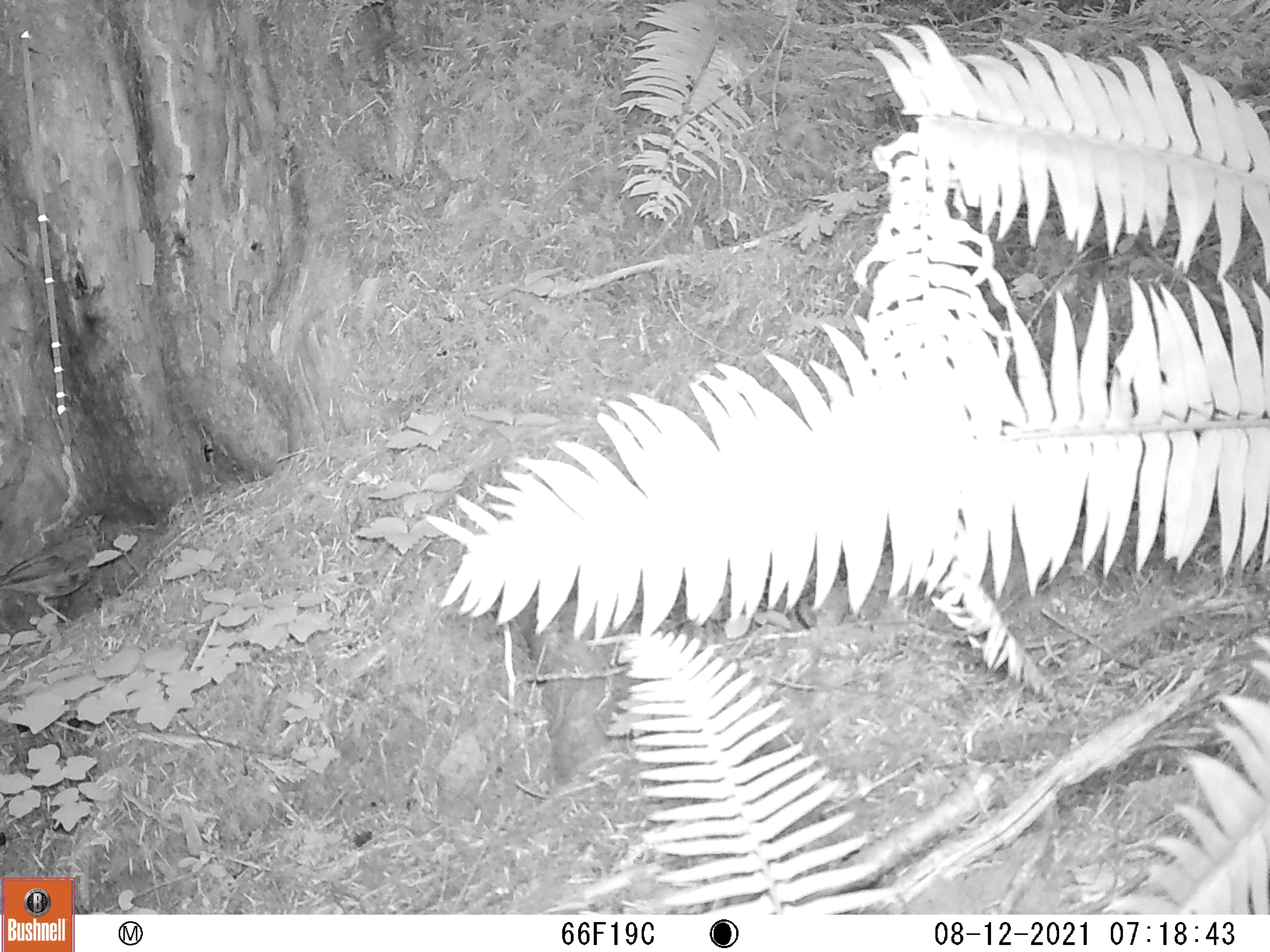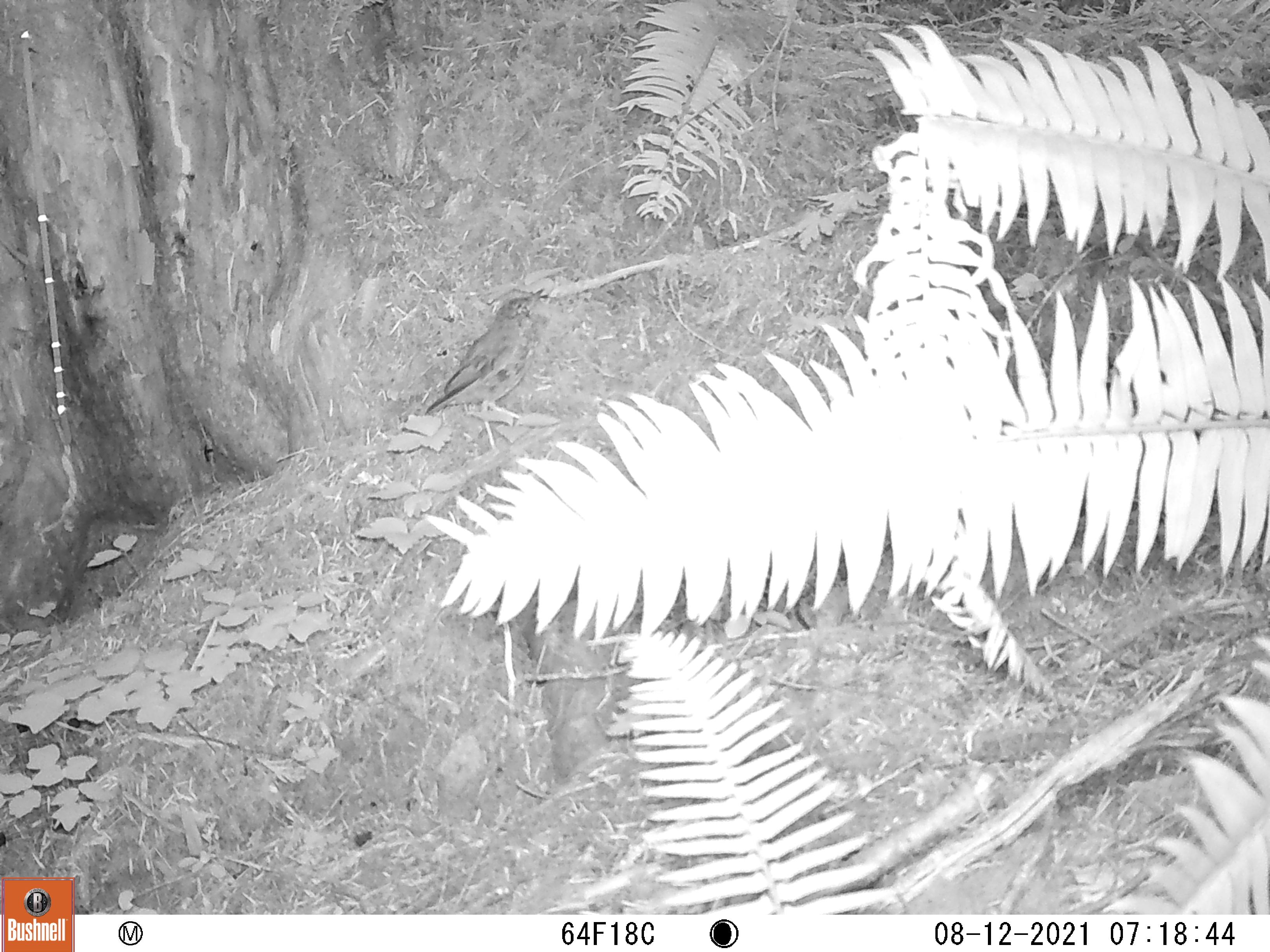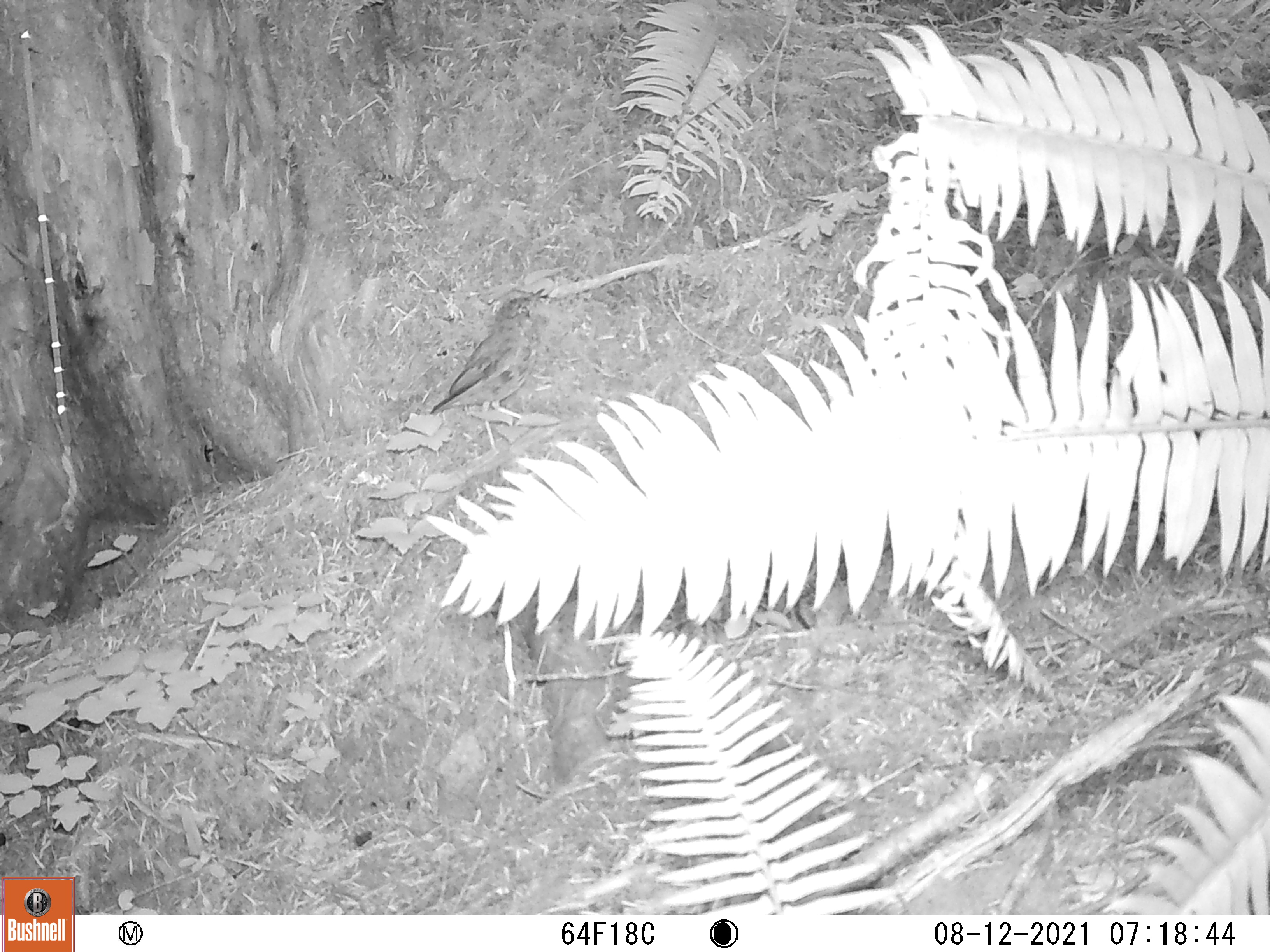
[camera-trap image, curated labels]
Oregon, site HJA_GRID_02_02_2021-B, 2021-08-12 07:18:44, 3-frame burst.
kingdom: Animalia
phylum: Chordata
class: Aves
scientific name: Aves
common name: bird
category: other bird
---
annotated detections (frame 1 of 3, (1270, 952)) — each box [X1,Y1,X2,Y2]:
other bird: [2,531,119,642]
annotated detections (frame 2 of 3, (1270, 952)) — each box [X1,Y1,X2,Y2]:
other bird: [398,278,562,455]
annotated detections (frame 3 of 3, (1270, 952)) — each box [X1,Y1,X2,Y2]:
other bird: [410,280,562,460]